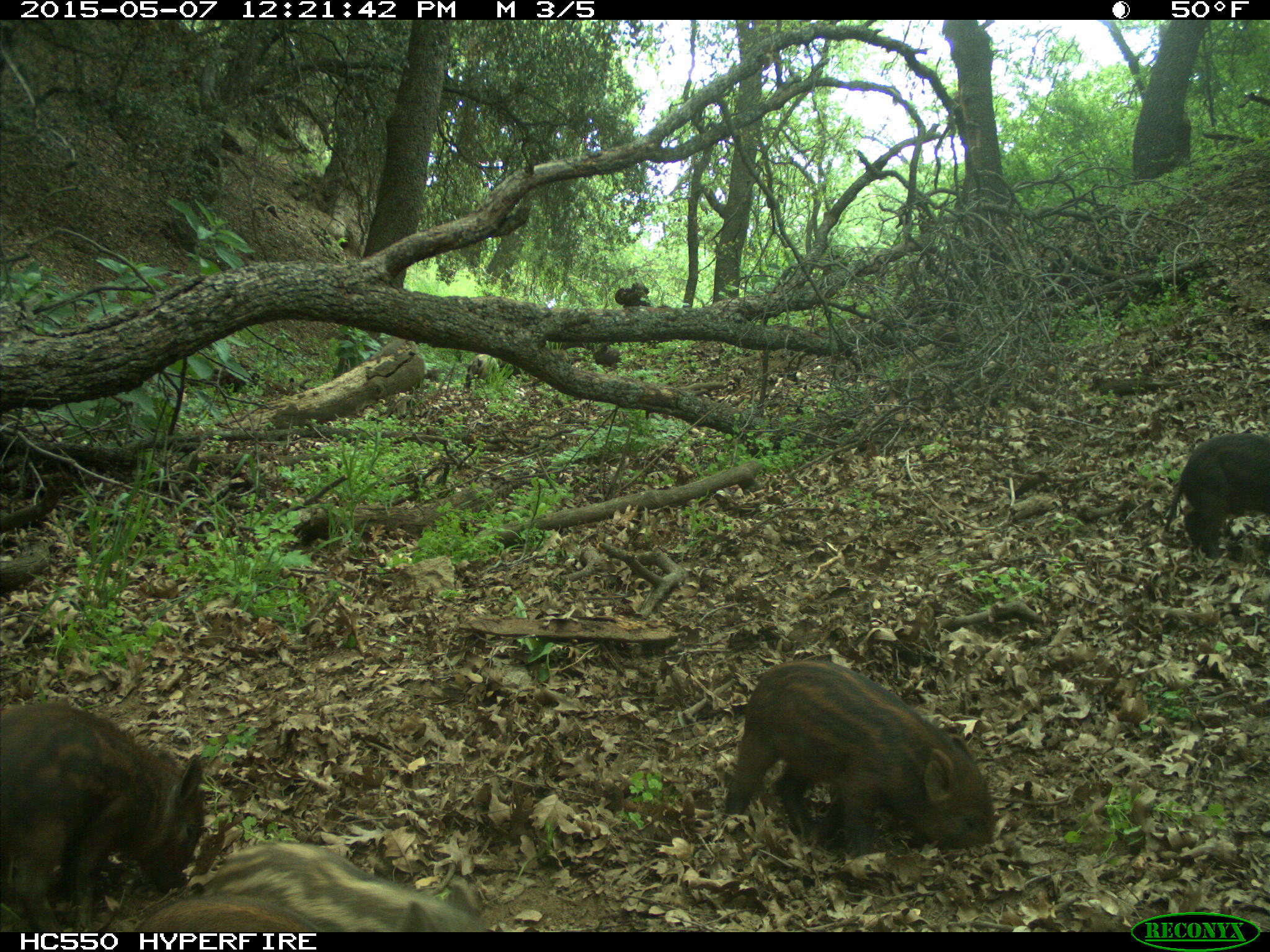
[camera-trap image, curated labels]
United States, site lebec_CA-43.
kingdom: Animalia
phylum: Chordata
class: Mammalia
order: Artiodactyla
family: Suidae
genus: Sus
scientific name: Sus scrofa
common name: wild boar